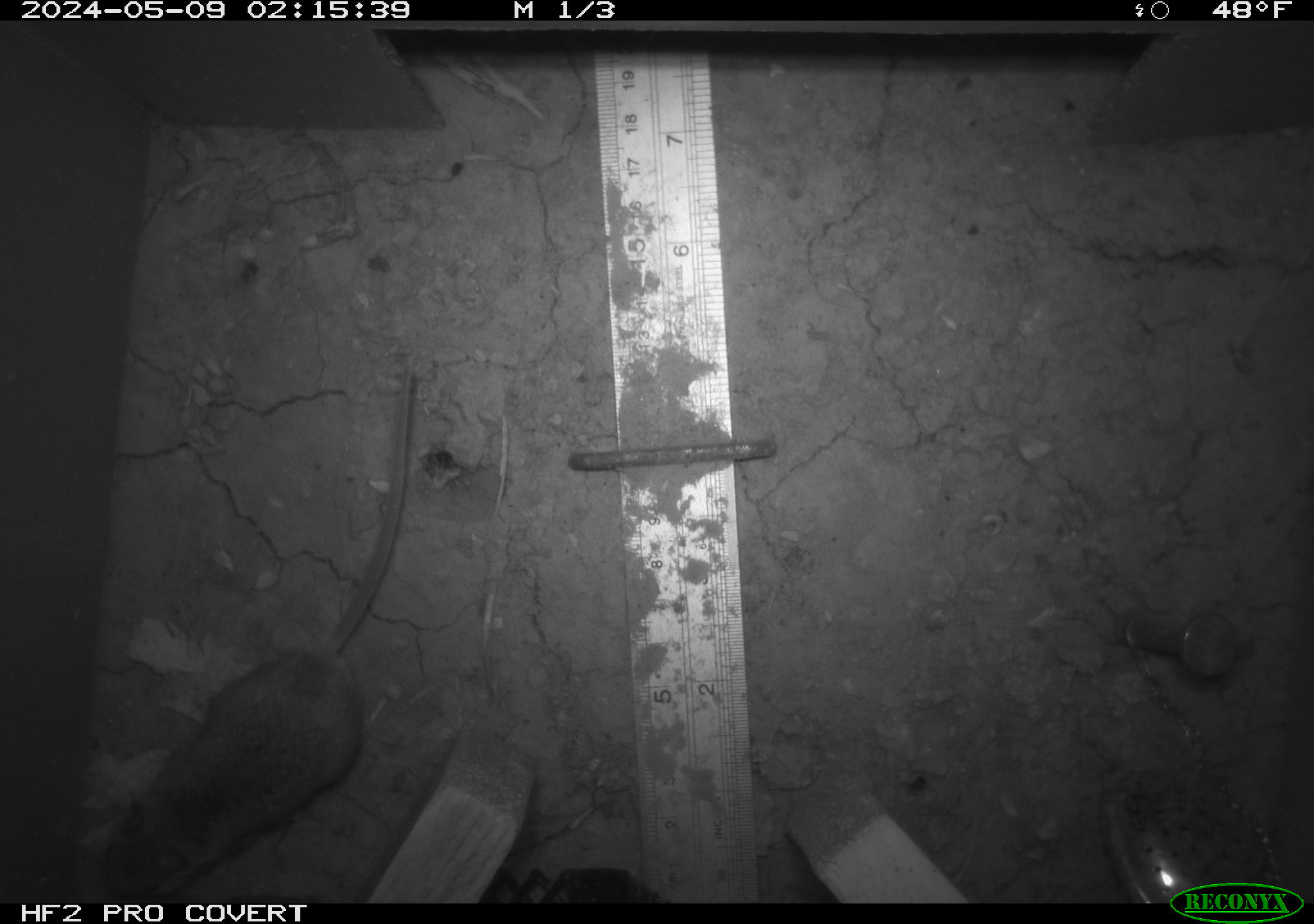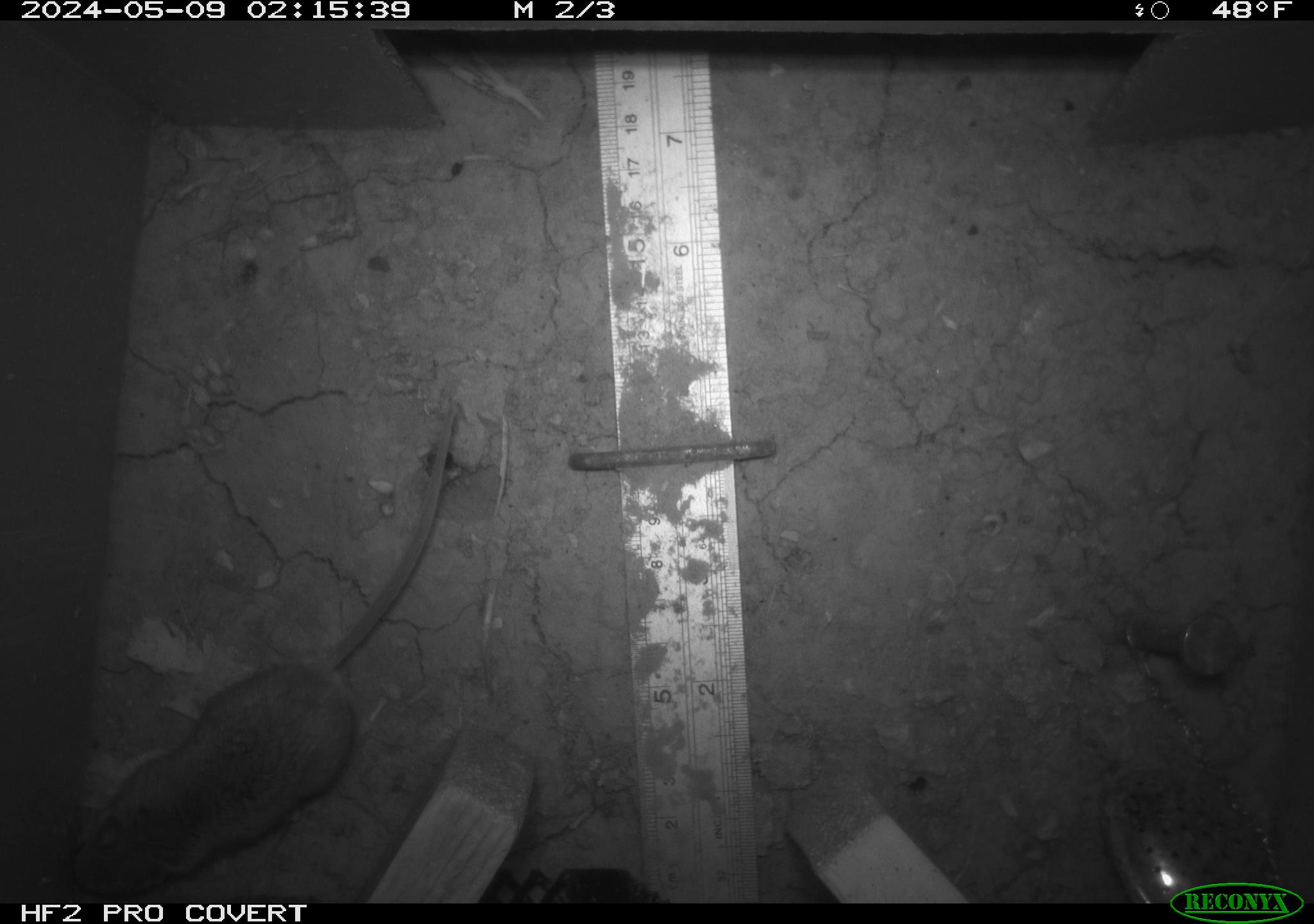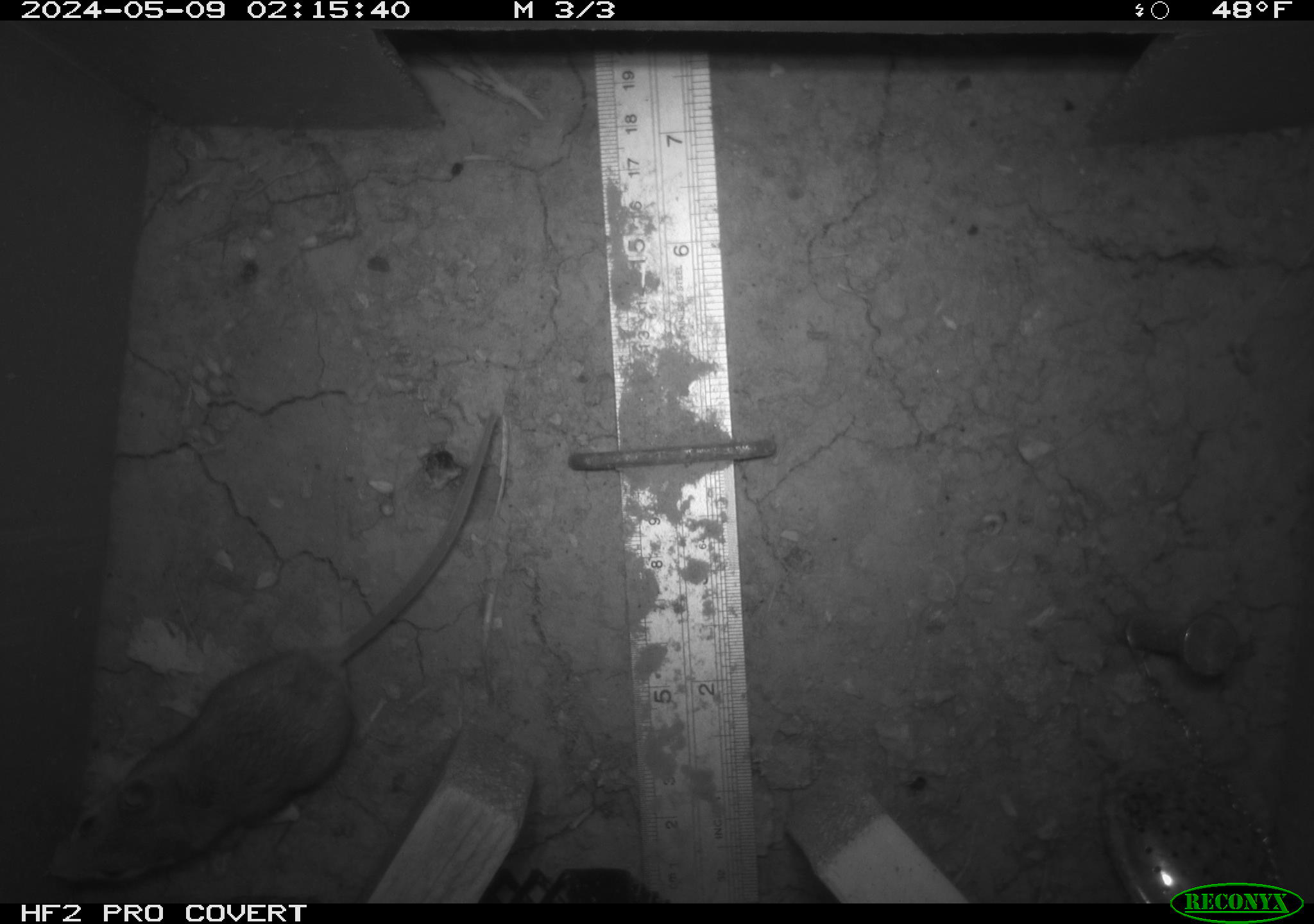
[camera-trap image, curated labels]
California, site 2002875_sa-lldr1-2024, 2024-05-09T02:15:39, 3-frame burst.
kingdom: Animalia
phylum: Chordata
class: Mammalia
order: Rodentia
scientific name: Rodentia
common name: mouse species